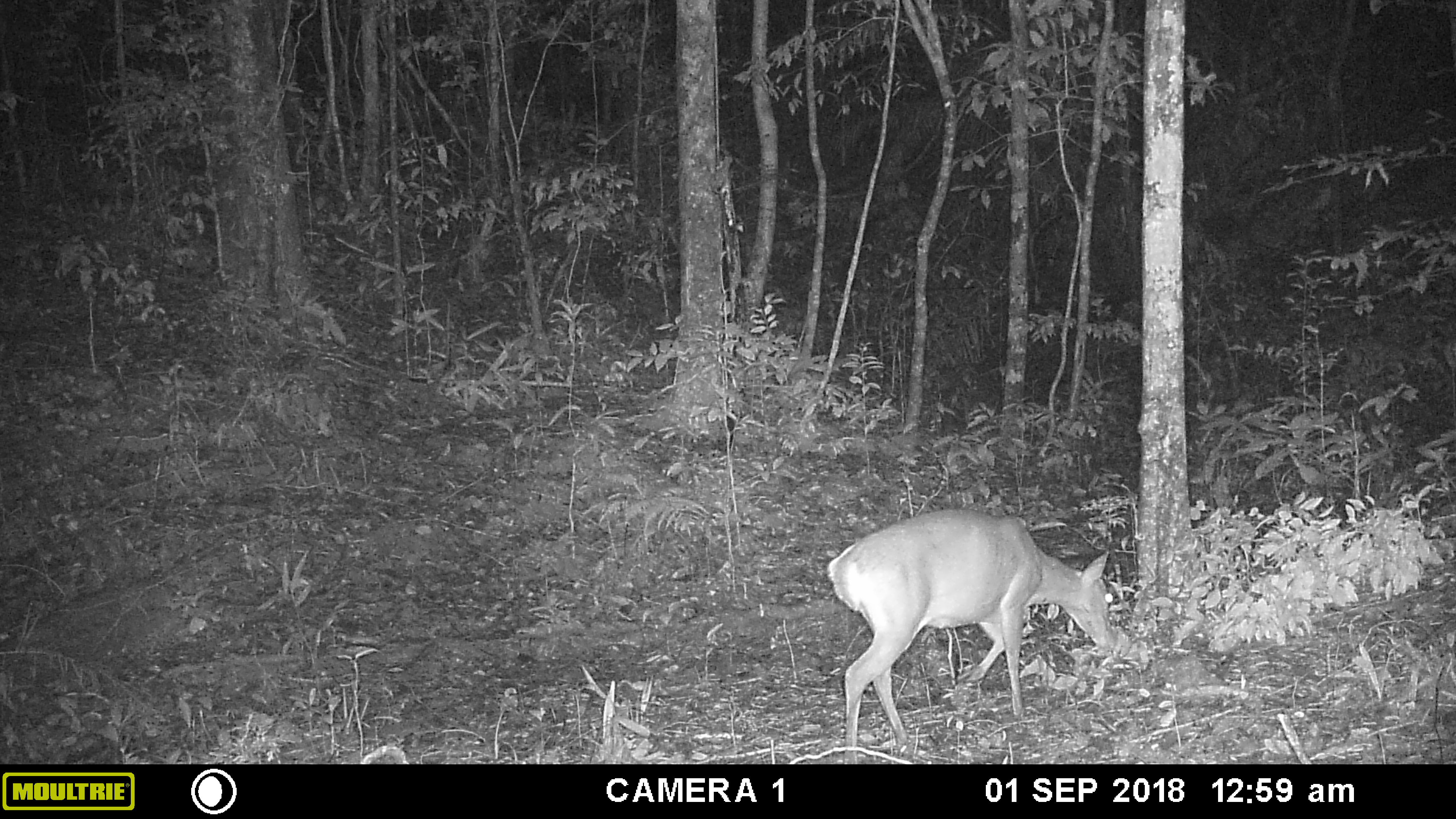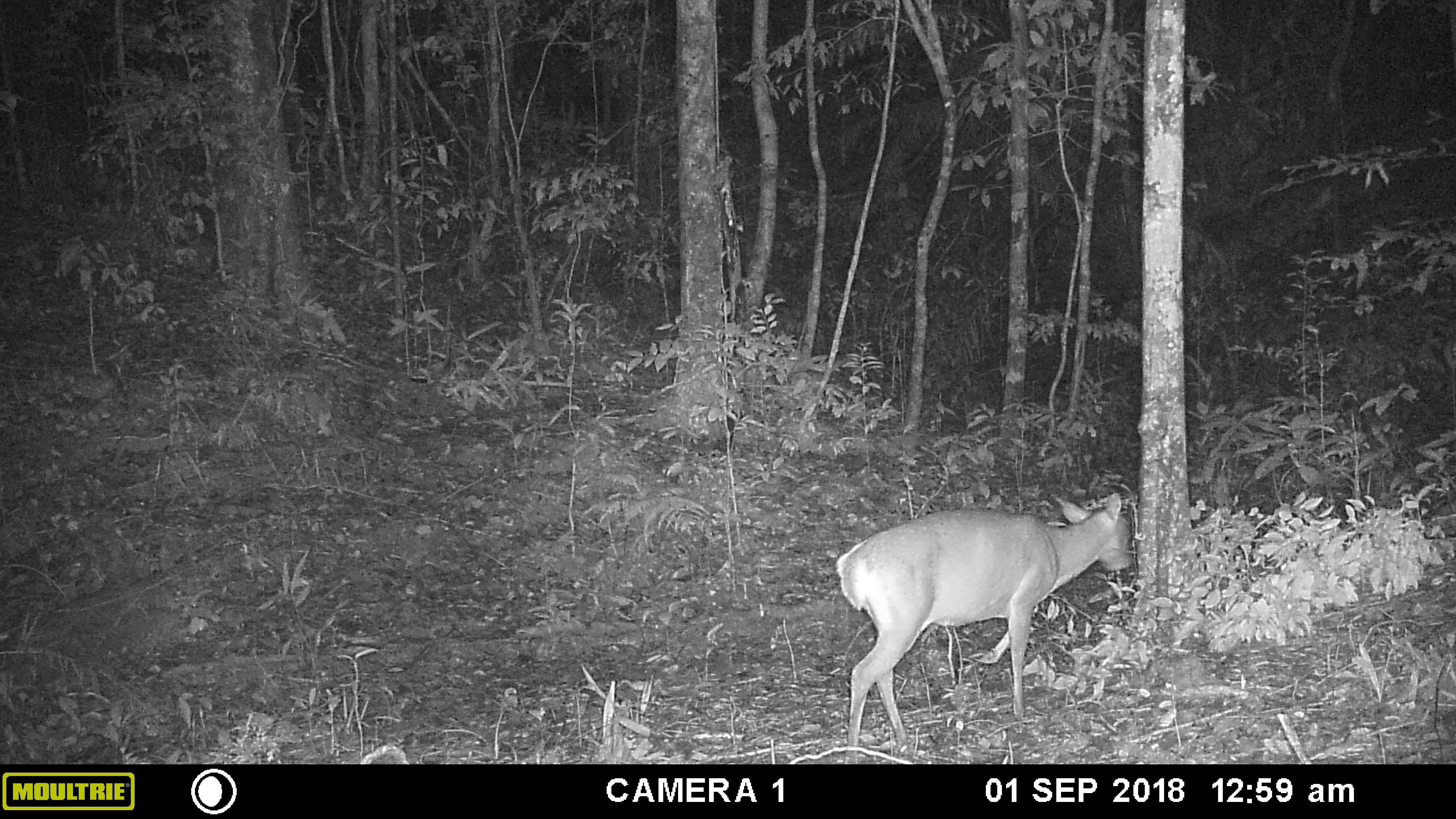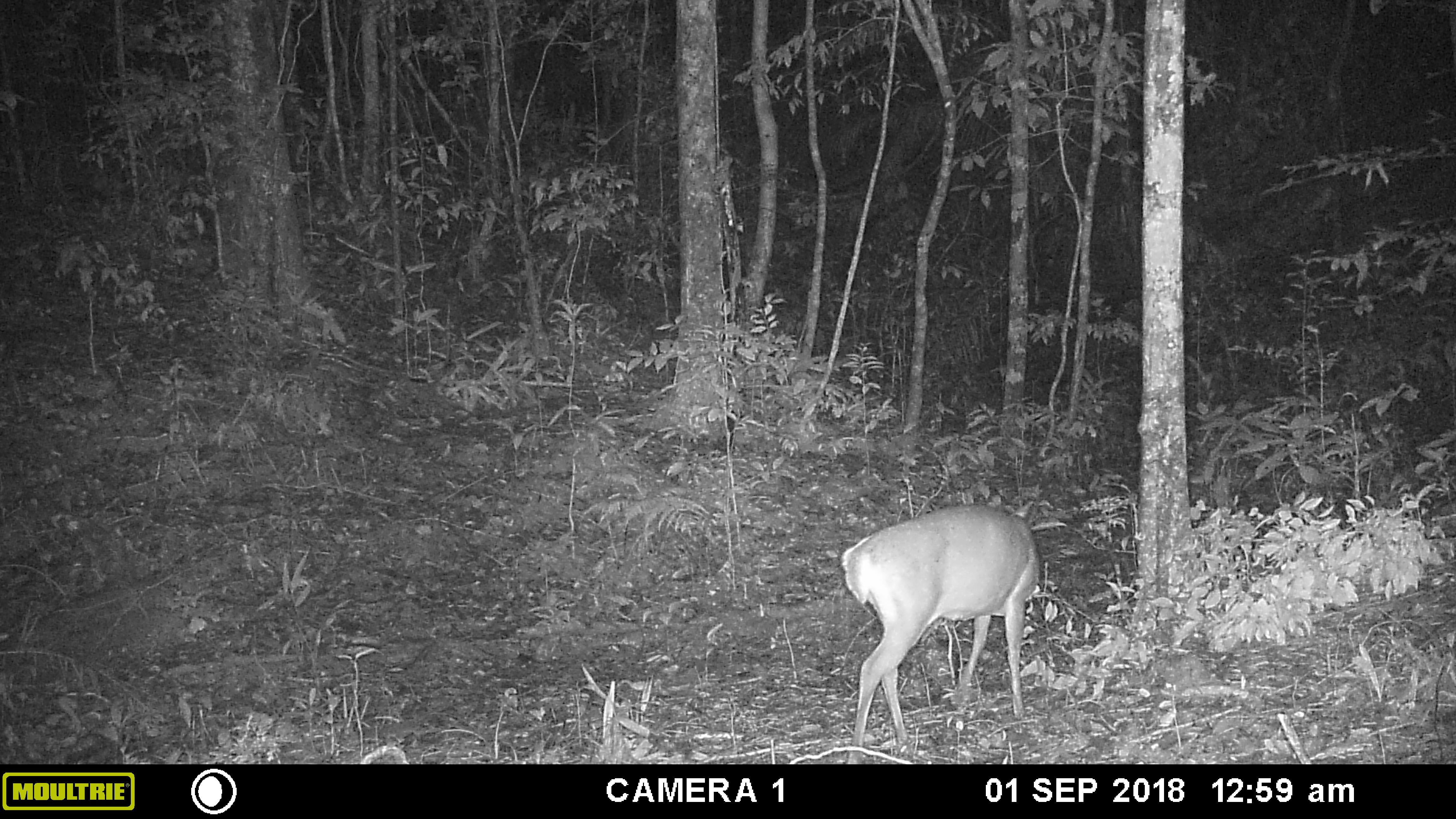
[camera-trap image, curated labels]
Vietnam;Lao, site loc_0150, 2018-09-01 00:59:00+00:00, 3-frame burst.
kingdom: Animalia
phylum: Chordata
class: Mammalia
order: Artiodactyla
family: Cervidae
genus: Muntiacus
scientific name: Muntiacus vuquangensis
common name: large-antlered muntjac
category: large antlered muntjac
Large antlered muntjac (large-antlered muntjac) (Muntiacus vuquangensis). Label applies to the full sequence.